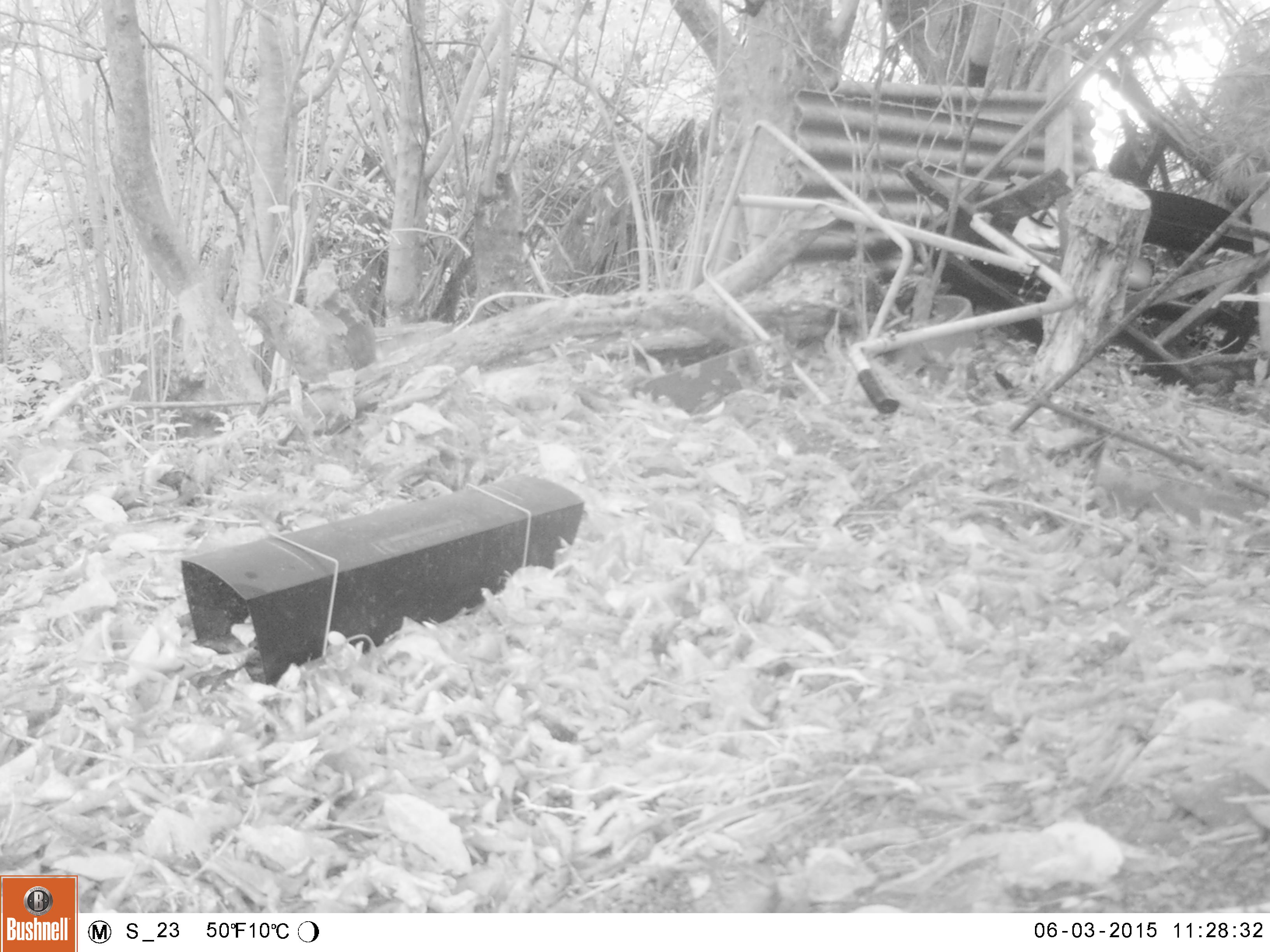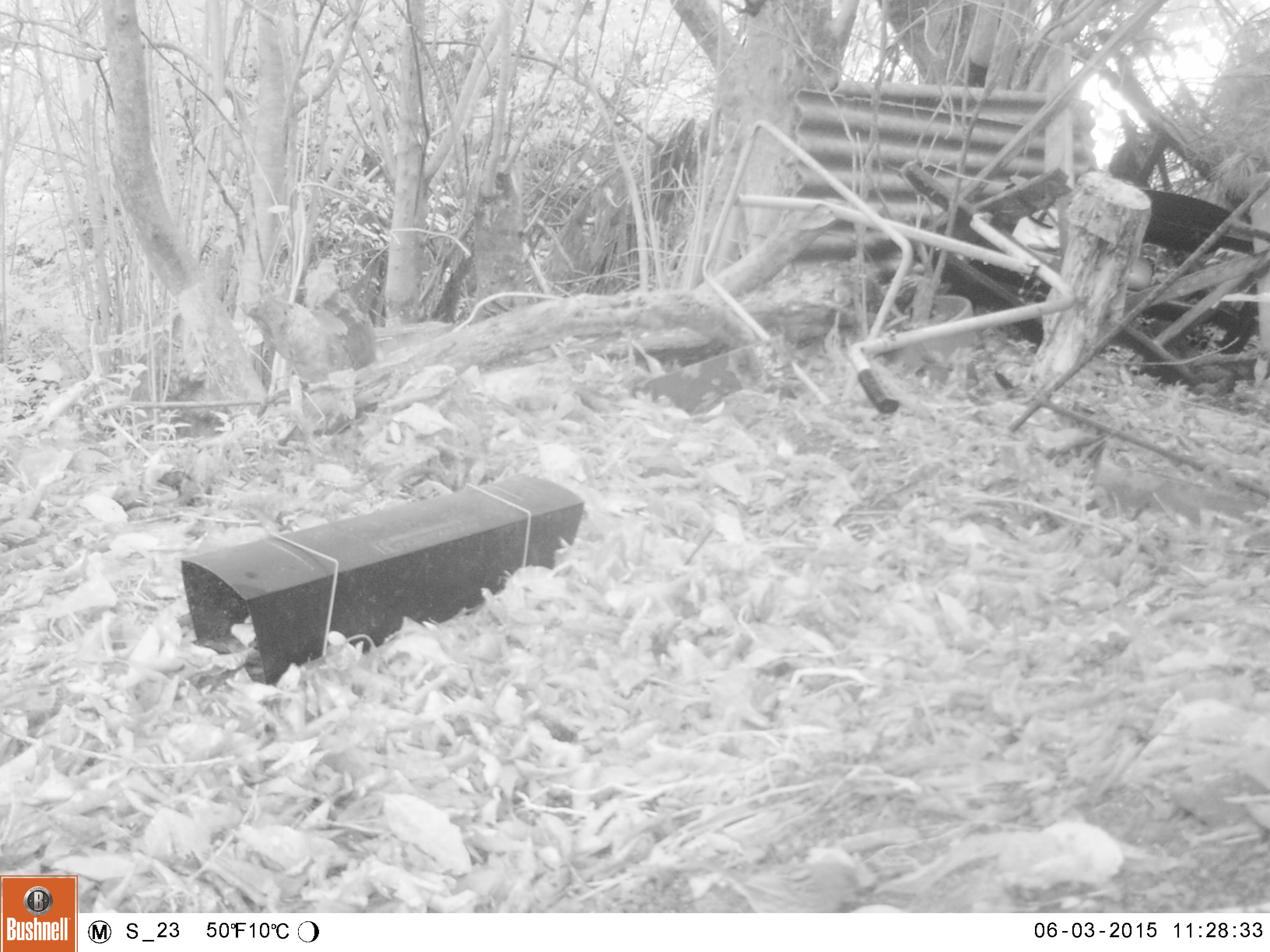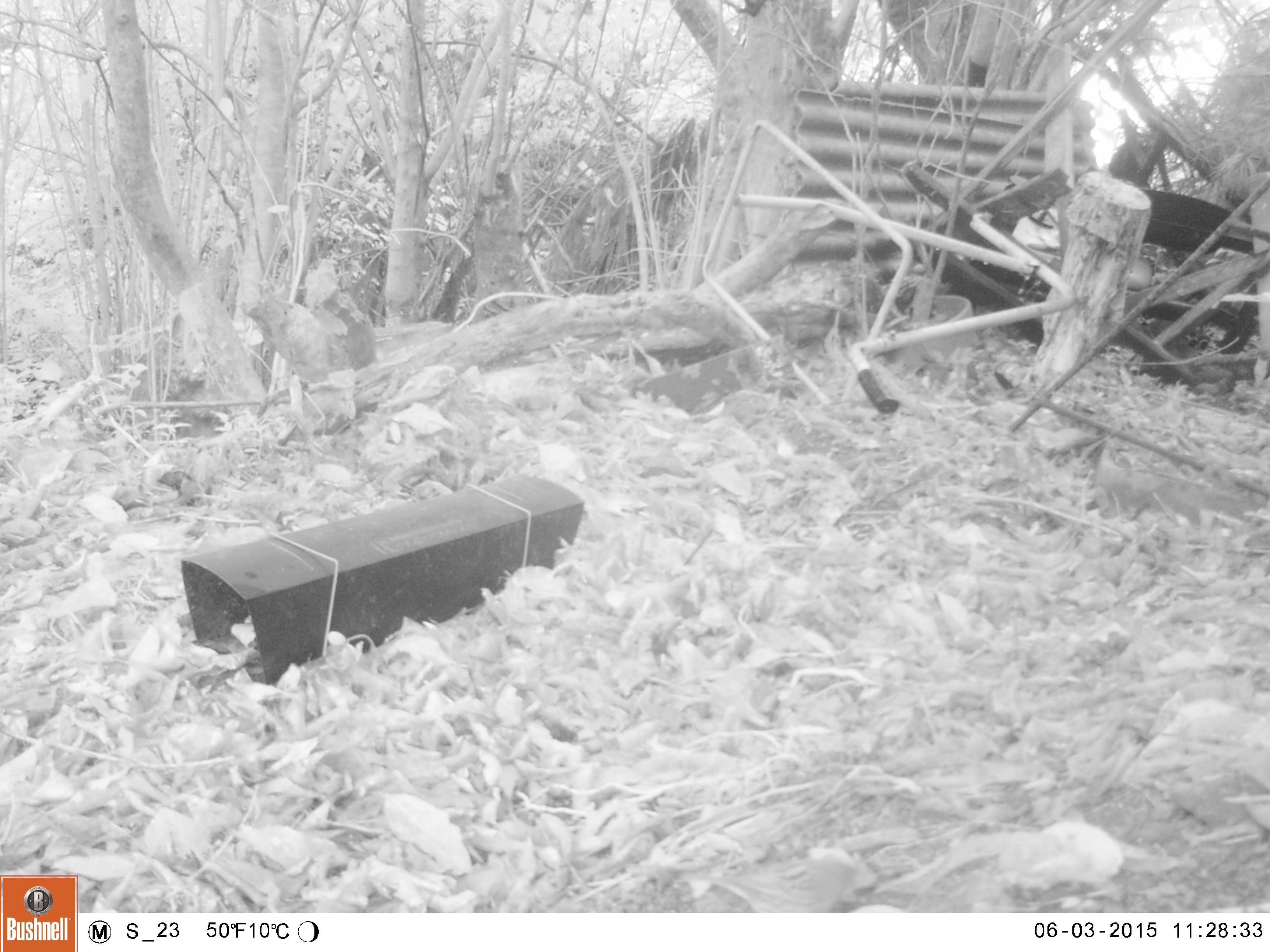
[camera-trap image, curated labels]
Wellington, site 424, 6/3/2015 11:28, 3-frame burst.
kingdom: Animalia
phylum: Chordata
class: Aves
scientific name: Aves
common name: bird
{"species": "bird (Aves)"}